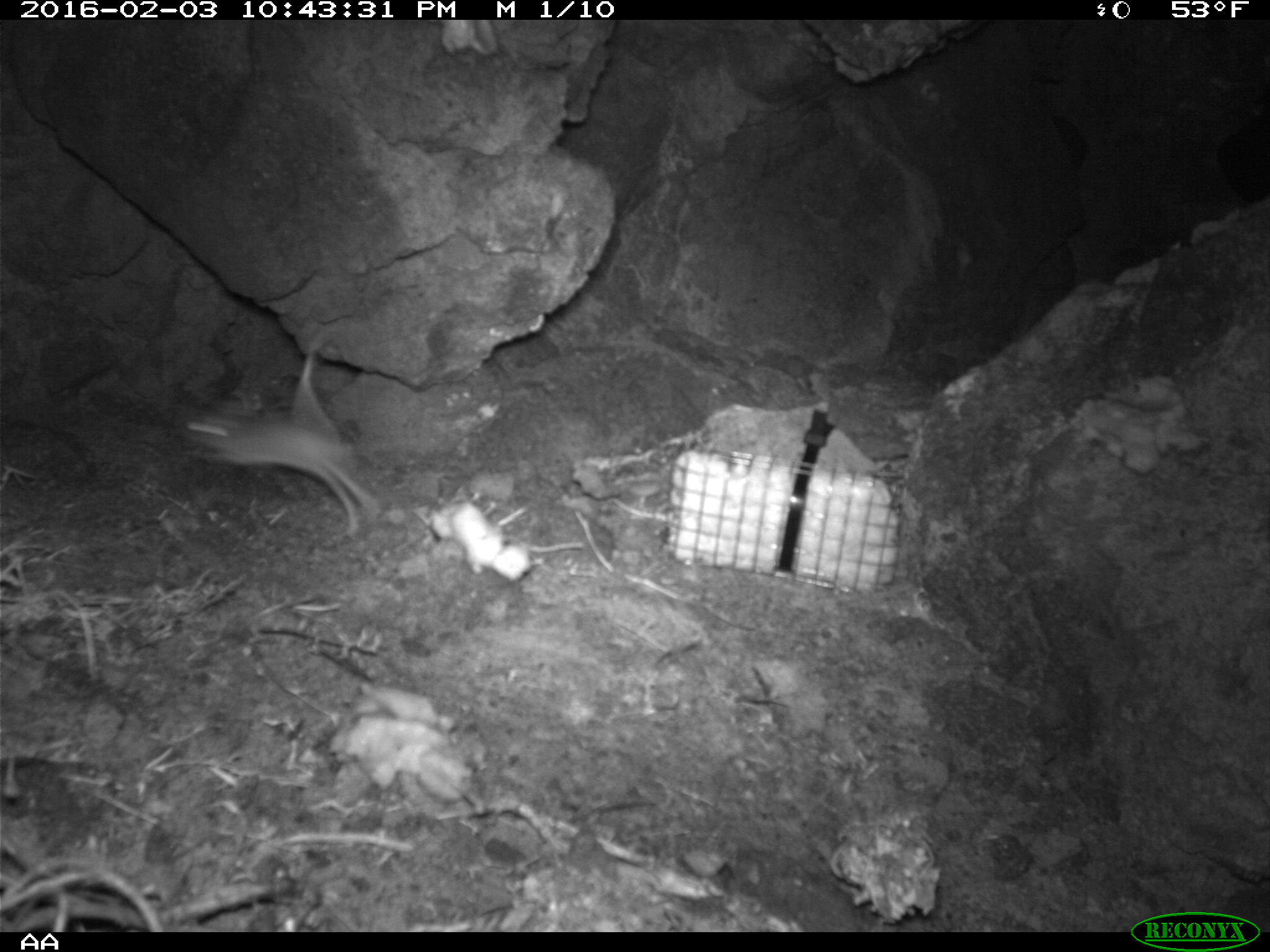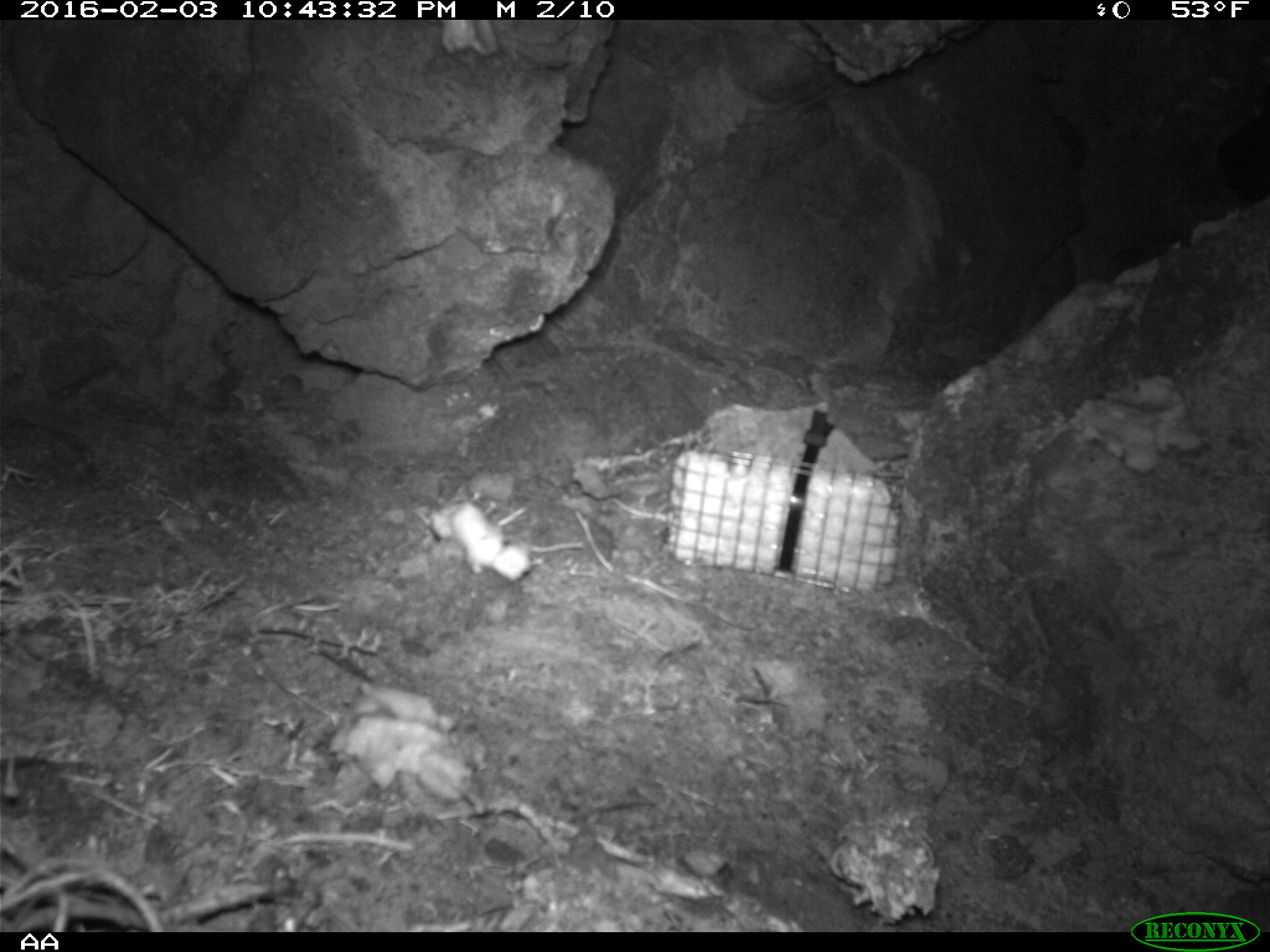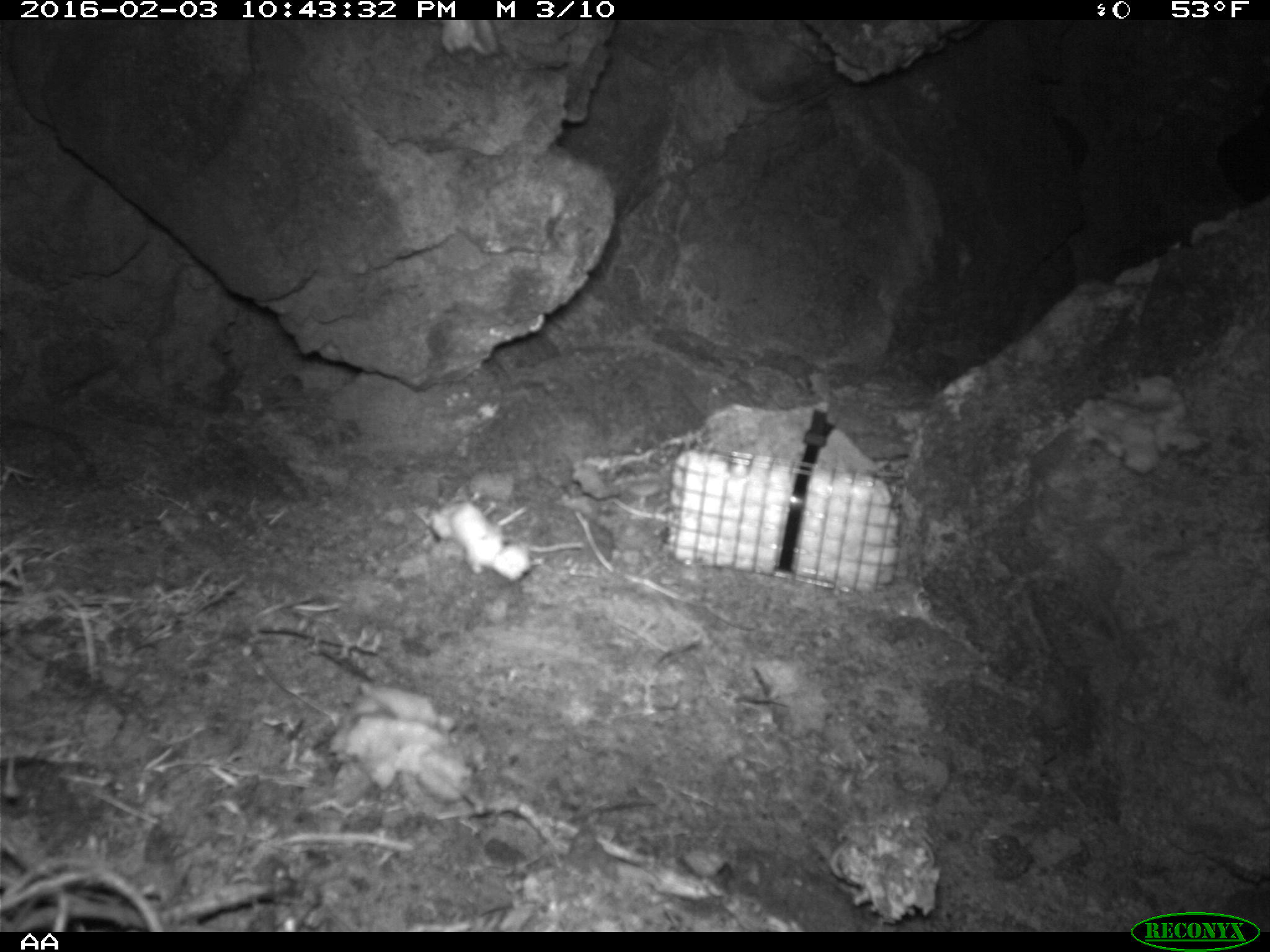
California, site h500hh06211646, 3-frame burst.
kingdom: Animalia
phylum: Chordata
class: Mammalia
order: Rodentia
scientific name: Rodentia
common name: rodent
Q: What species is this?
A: Rodent (Rodentia).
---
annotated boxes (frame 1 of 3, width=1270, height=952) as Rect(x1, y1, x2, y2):
rodent: Rect(179, 337, 378, 534)